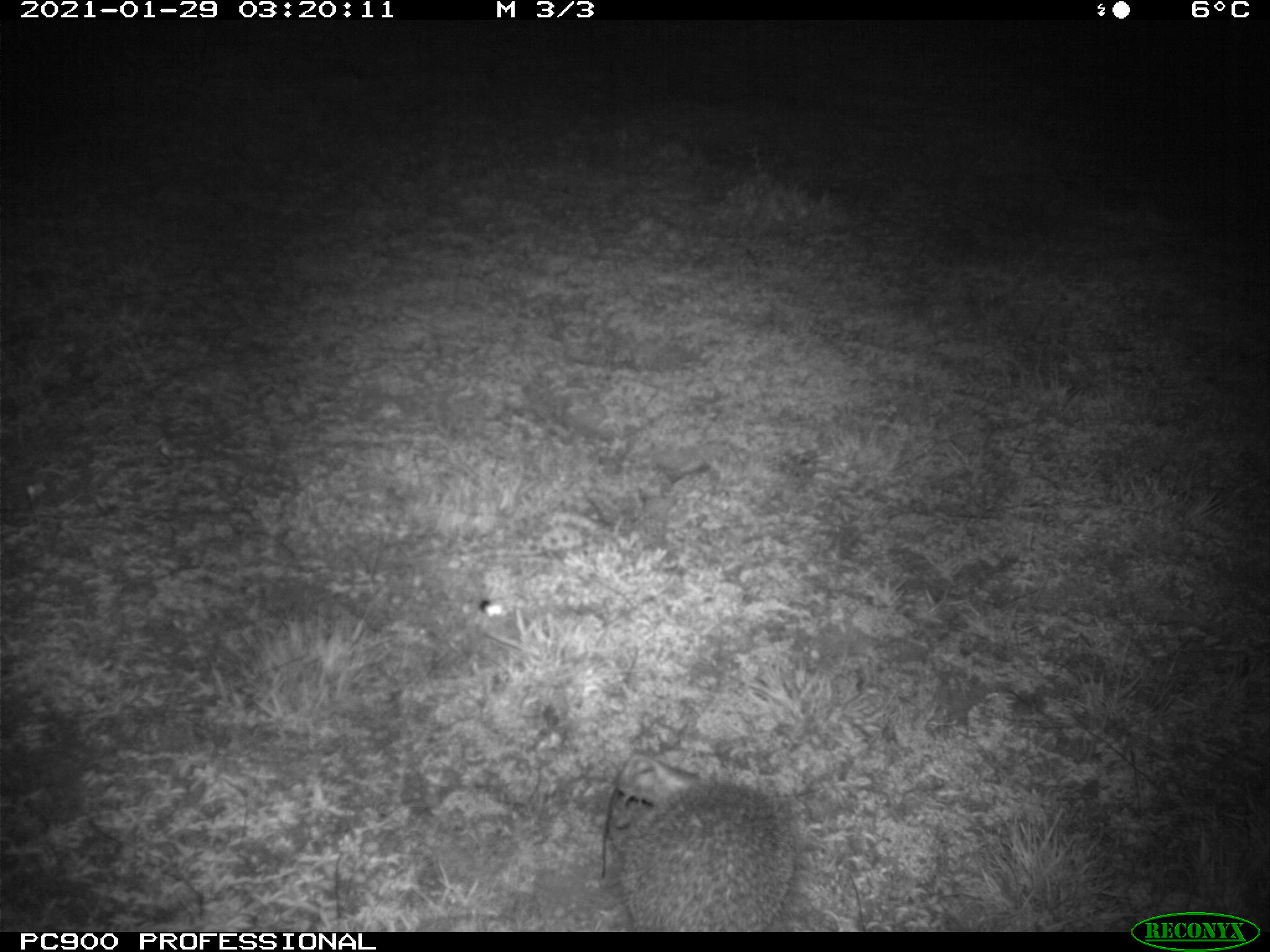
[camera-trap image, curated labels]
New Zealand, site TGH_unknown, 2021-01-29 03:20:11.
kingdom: Animalia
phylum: Chordata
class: Mammalia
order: Eulipotyphla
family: Erinaceidae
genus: Erinaceus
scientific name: Erinaceus europaeus europaeus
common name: european hedgehog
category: hedgehog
Hedgehog (european hedgehog) (Erinaceus europaeus europaeus).